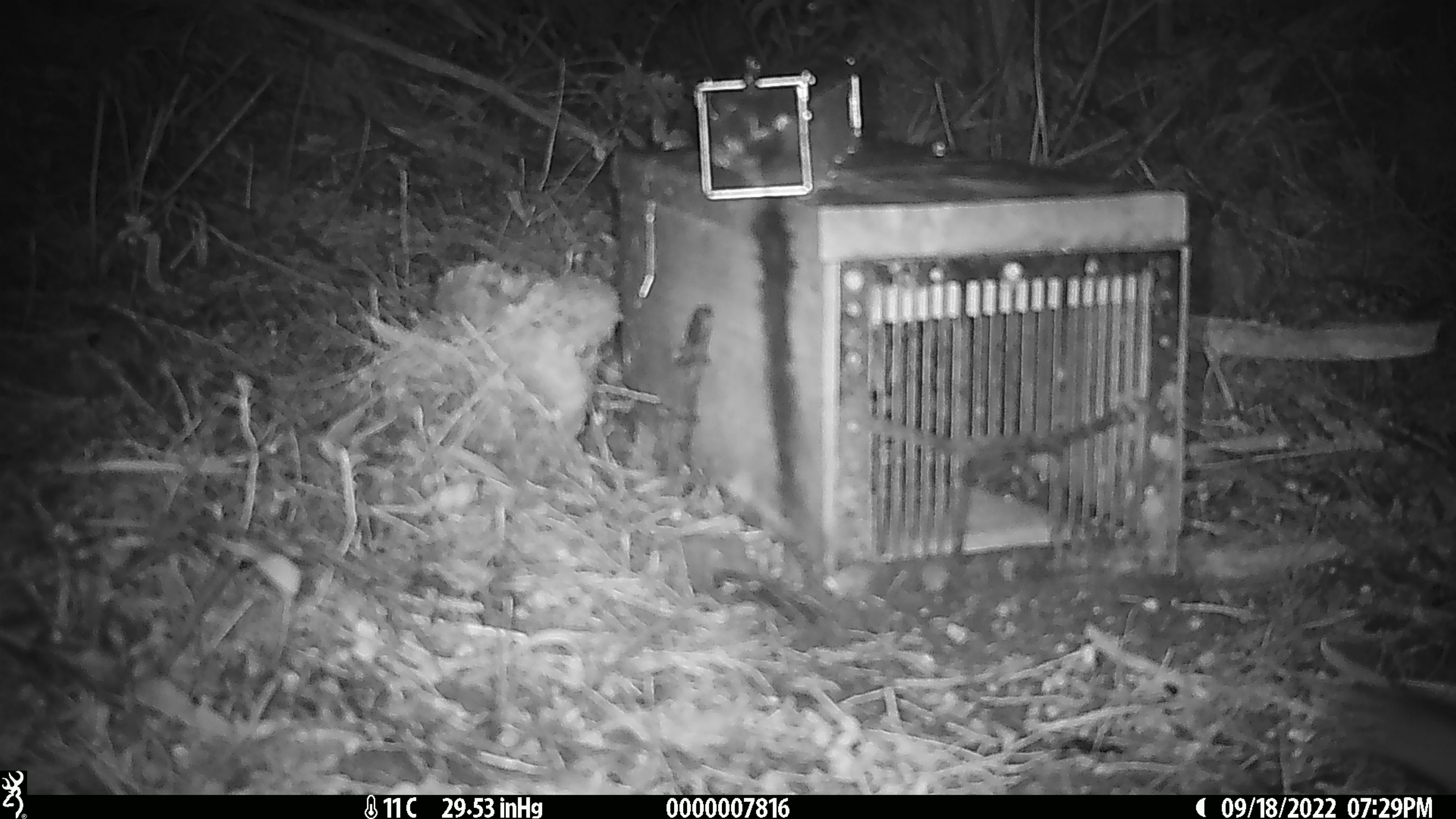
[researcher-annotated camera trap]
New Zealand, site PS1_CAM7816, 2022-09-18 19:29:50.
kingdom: Animalia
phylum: Chordata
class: Mammalia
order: Rodentia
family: Muridae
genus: Mus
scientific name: Mus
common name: mouse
Mouse (Mus).